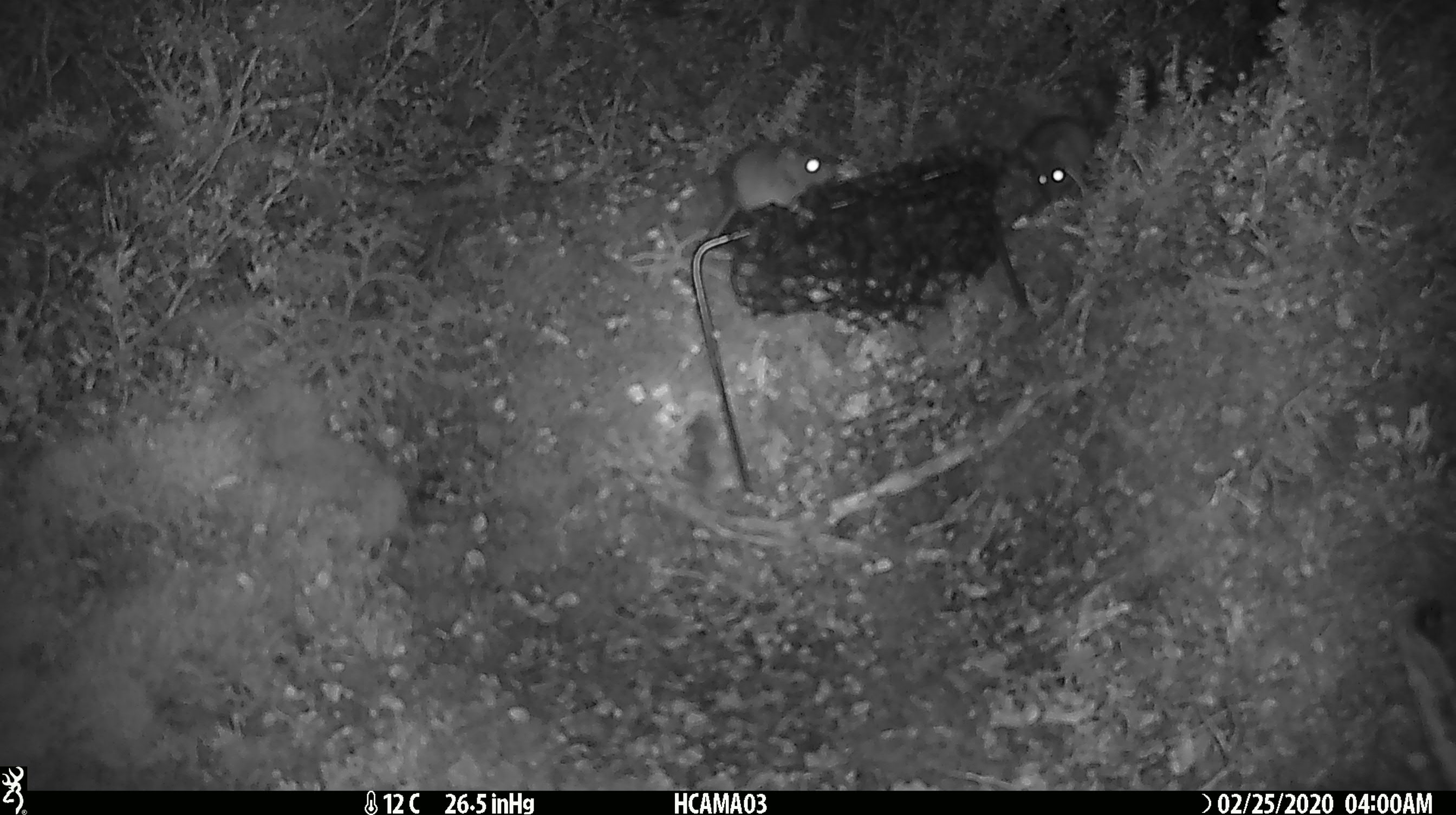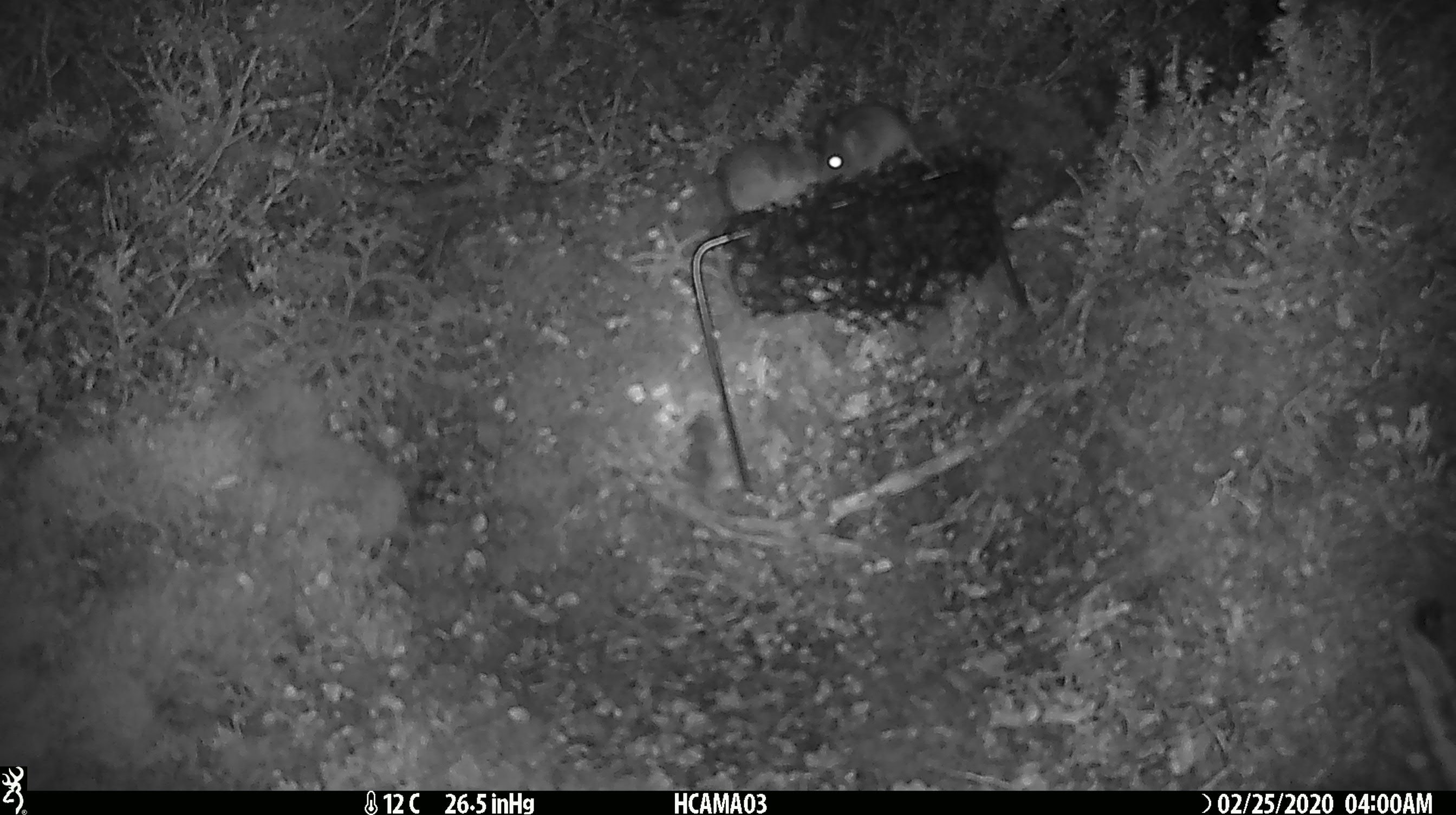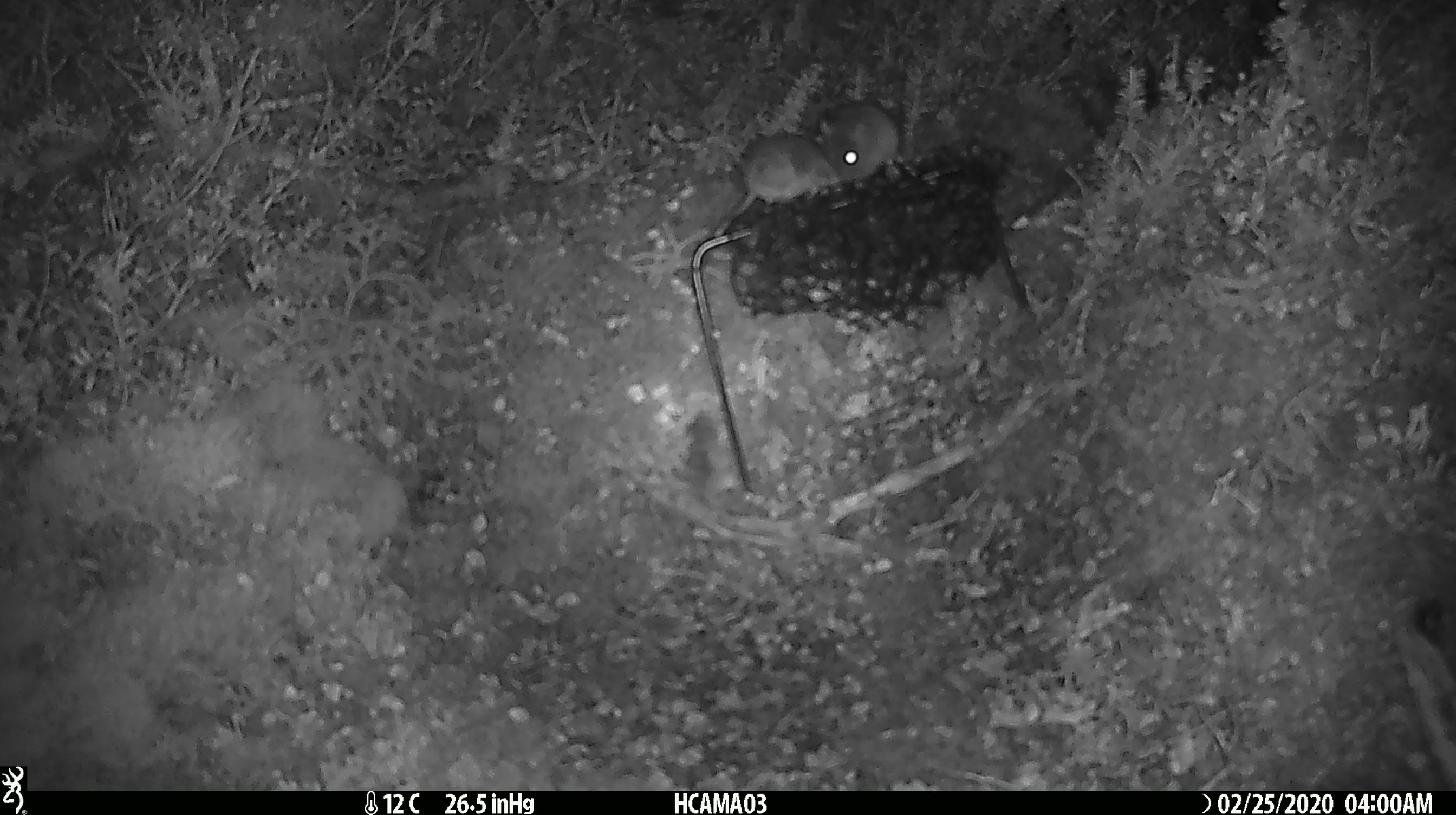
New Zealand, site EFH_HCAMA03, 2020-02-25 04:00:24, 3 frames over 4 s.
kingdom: Animalia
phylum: Chordata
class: Mammalia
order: Rodentia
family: Muridae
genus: Mus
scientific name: Mus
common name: mouse